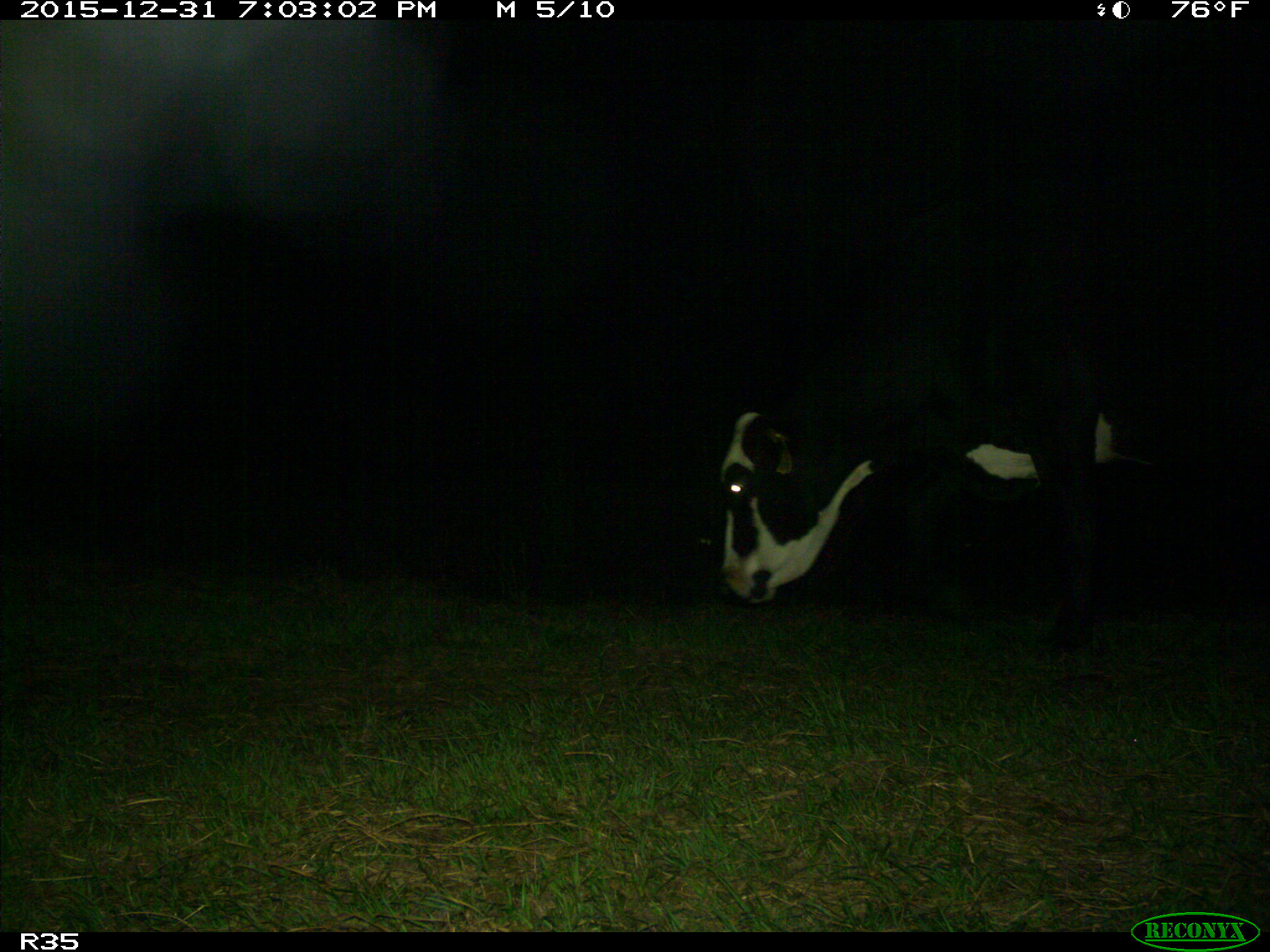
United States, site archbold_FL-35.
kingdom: Animalia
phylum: Chordata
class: Mammalia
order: Artiodactyla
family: Bovidae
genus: Bos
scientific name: Bos taurus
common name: domestic cow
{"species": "Bos taurus (domestic cow)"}